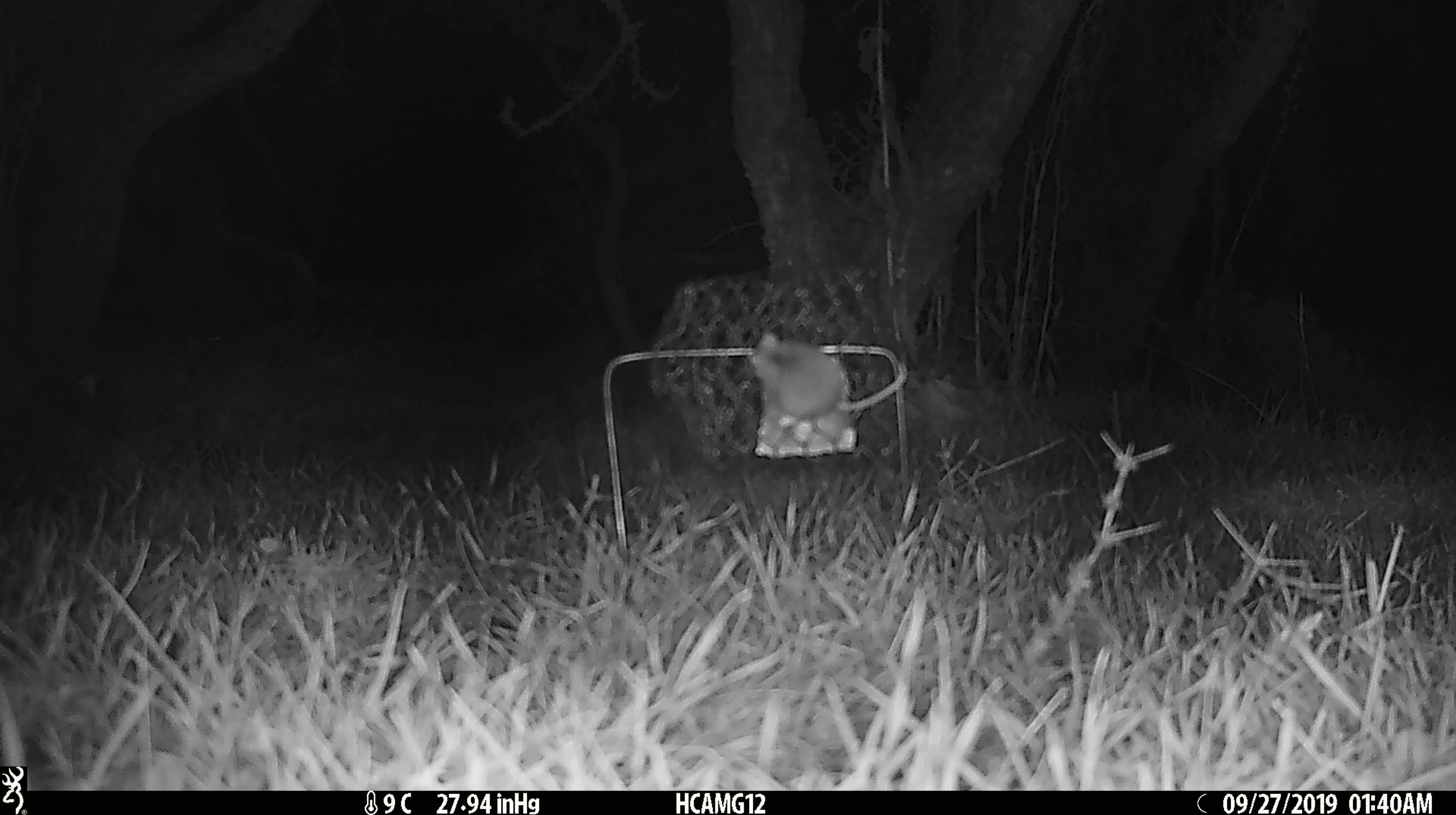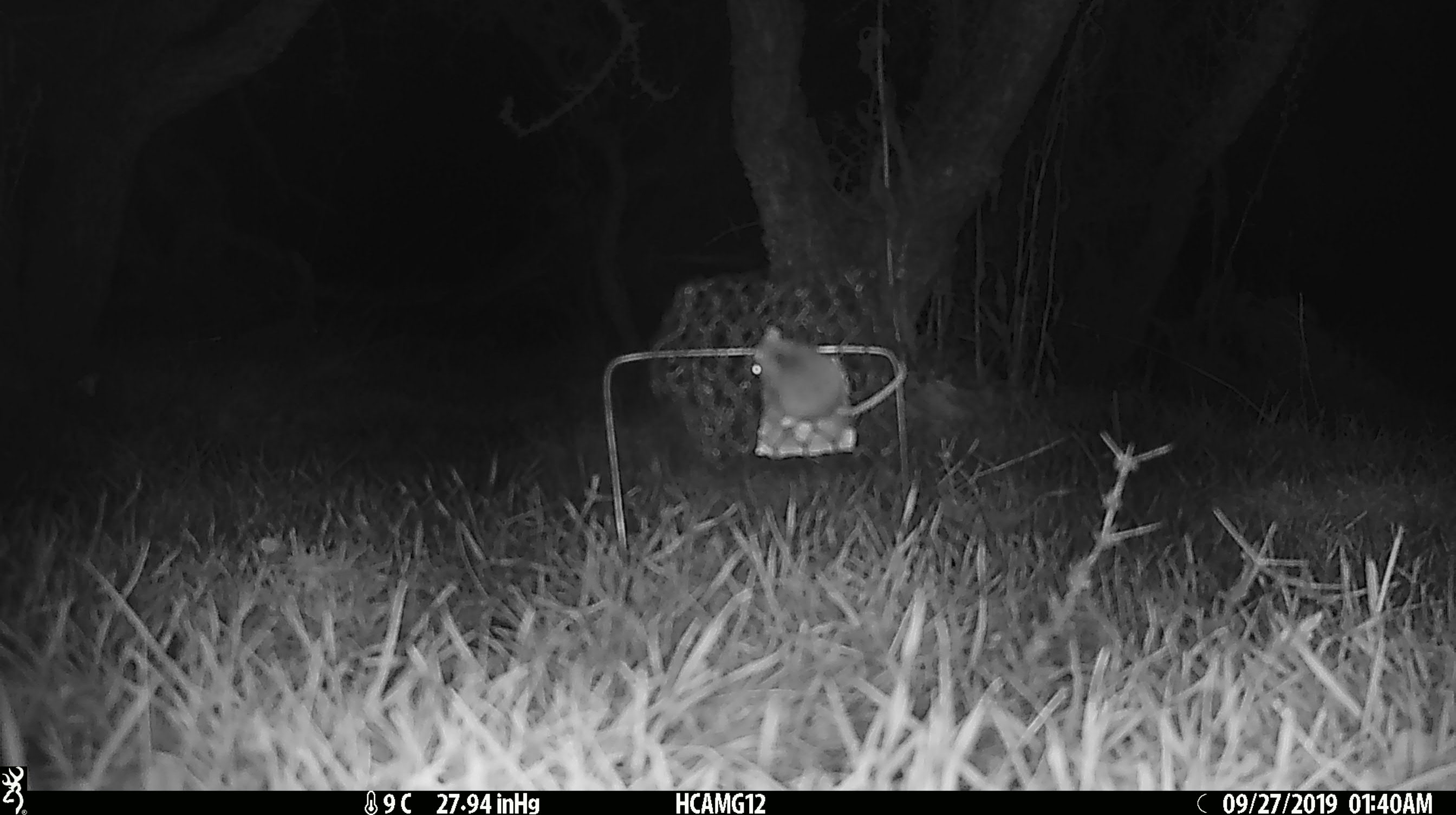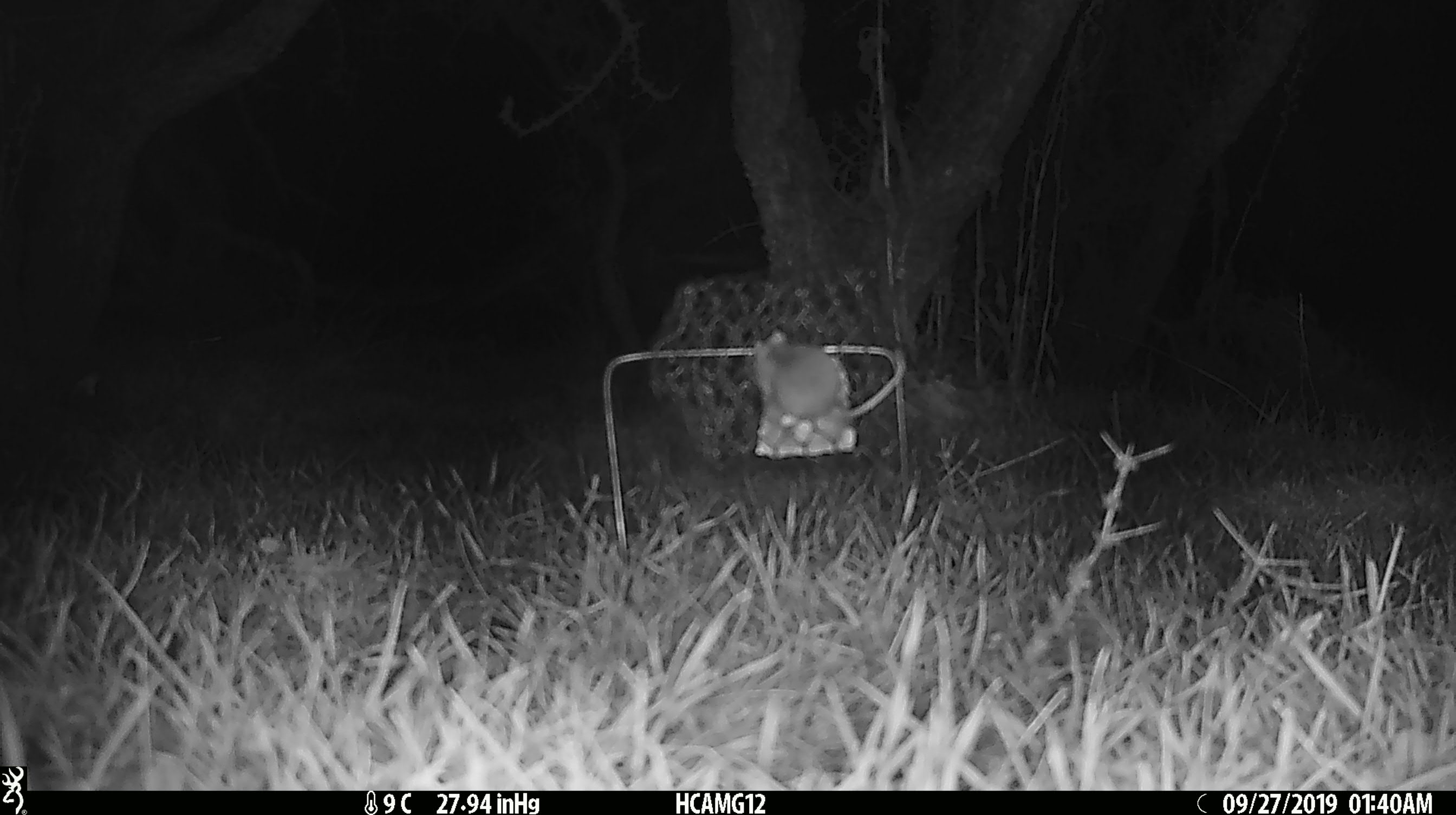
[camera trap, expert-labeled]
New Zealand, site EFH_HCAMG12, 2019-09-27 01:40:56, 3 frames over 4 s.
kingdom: Animalia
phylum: Chordata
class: Mammalia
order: Rodentia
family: Muridae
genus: Mus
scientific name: Mus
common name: mouse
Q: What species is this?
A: Mouse (Mus).